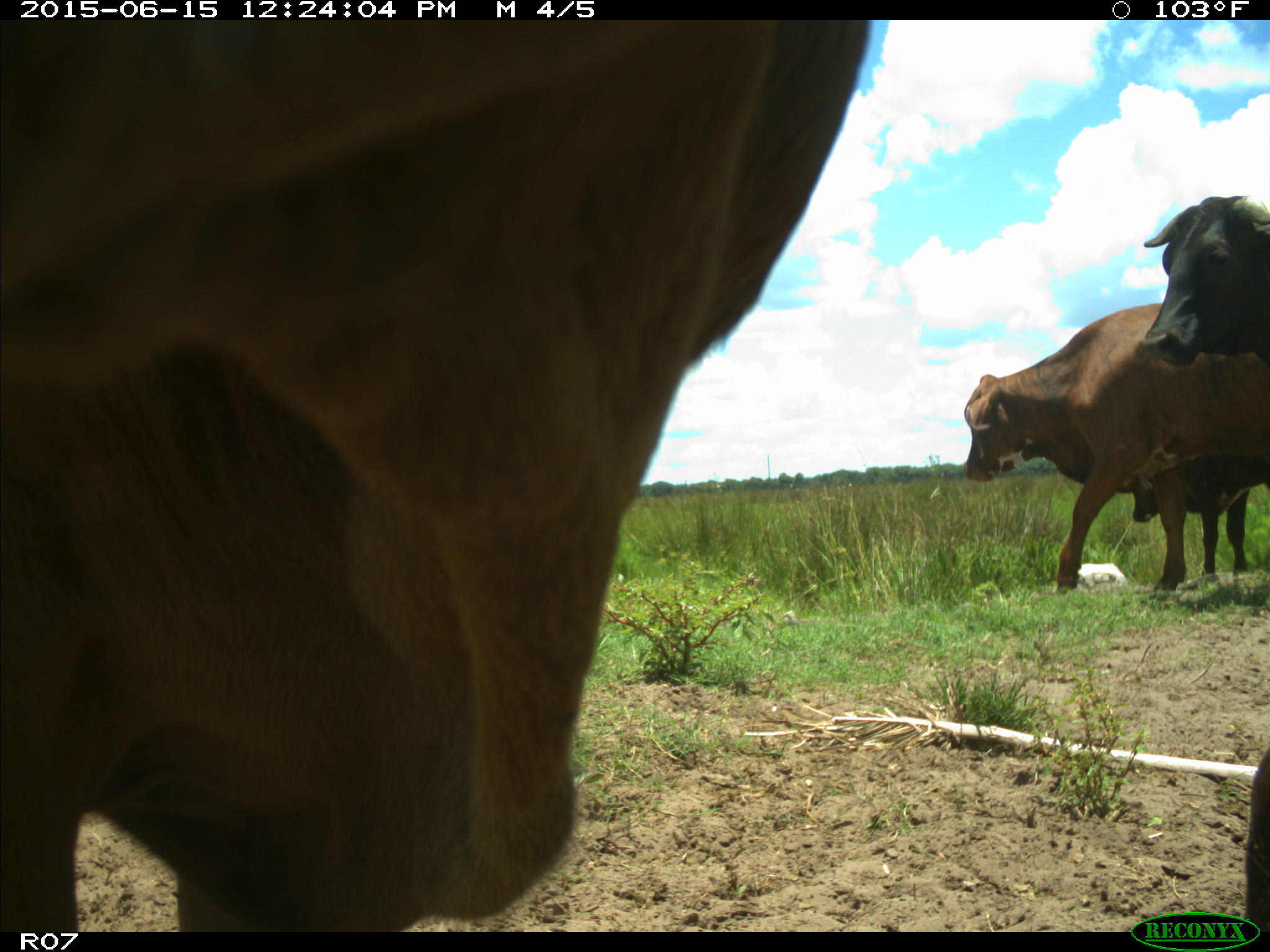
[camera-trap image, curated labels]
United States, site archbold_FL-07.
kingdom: Animalia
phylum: Chordata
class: Mammalia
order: Artiodactyla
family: Bovidae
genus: Bos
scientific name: Bos taurus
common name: domestic cow